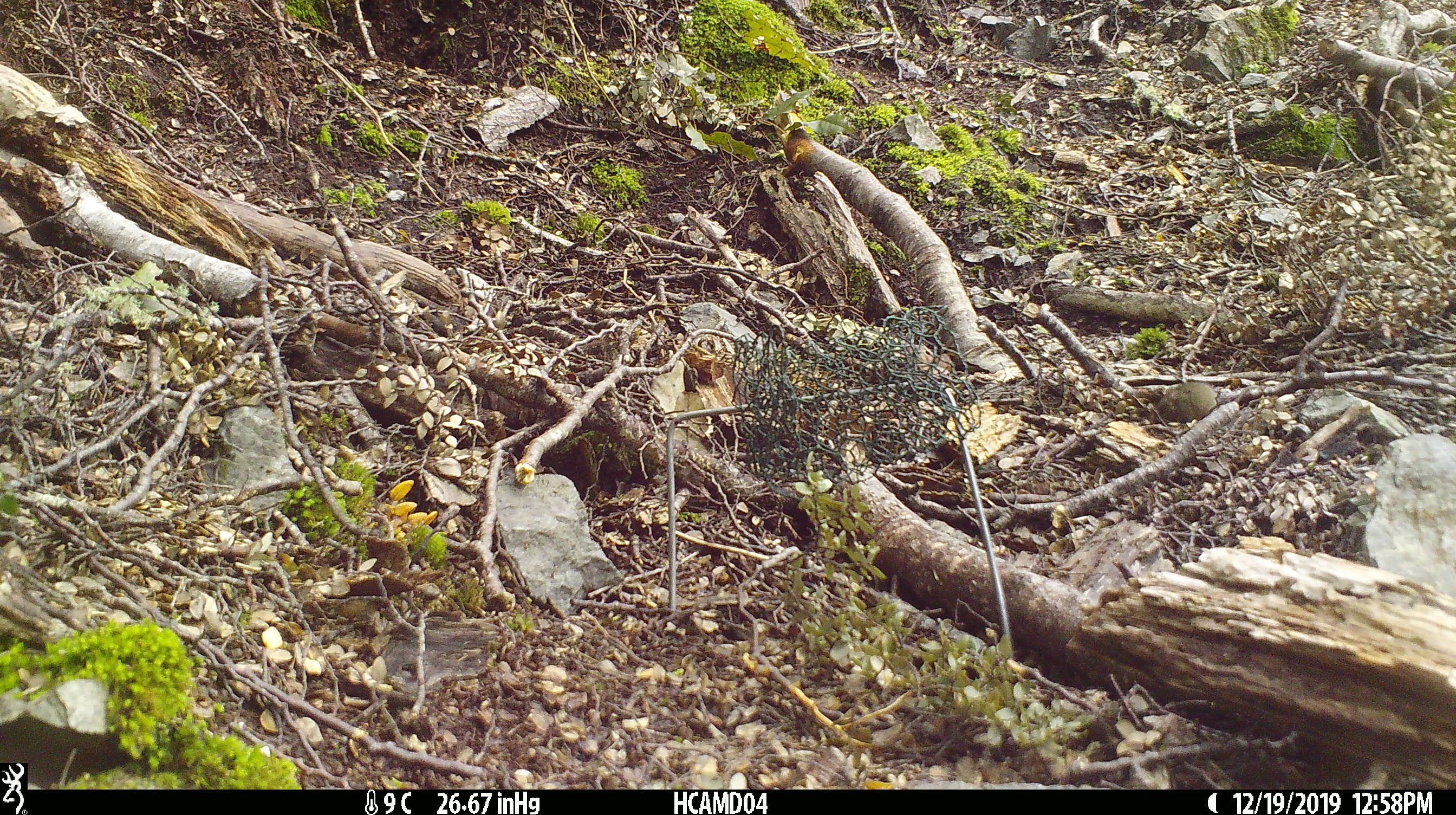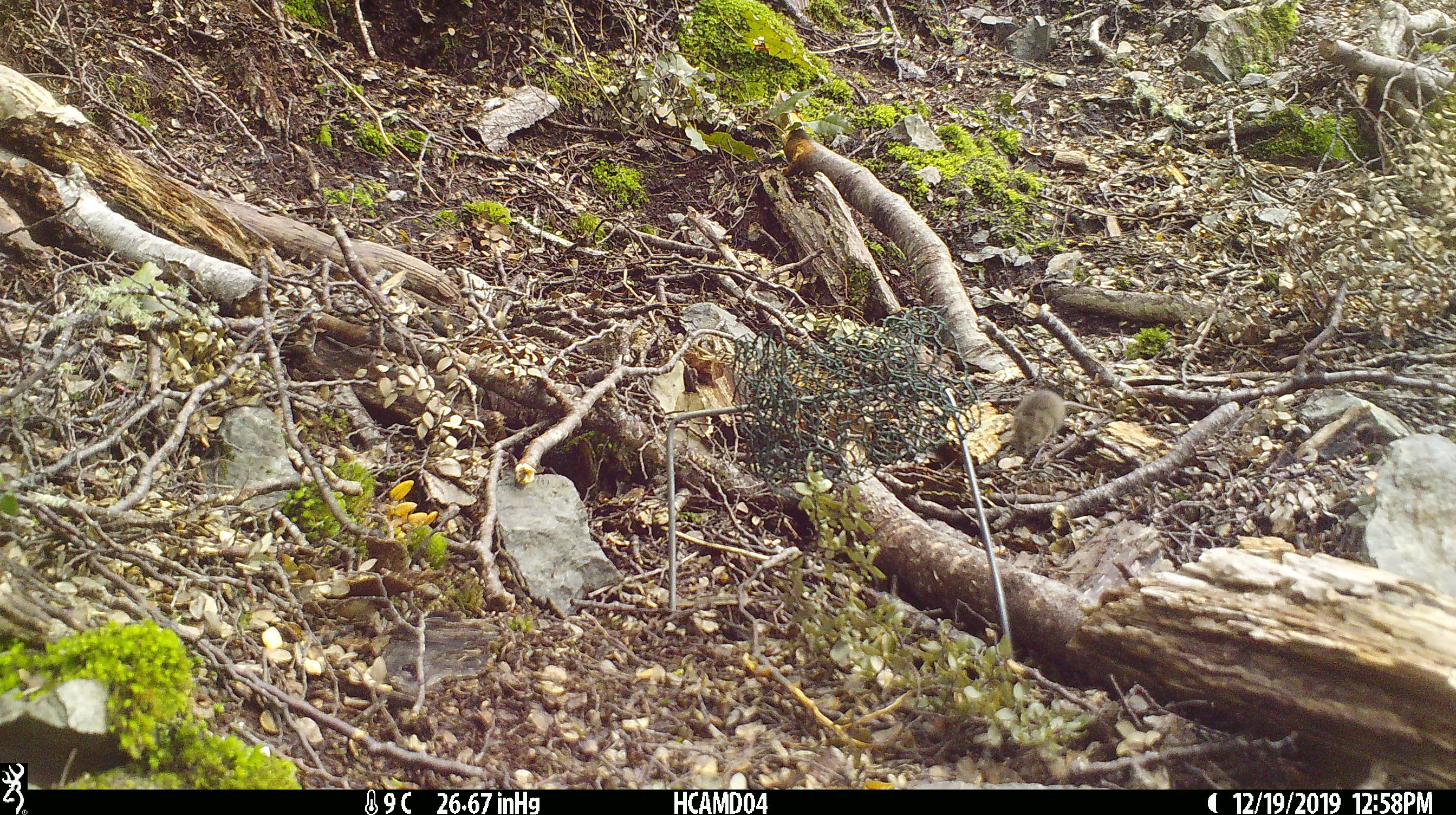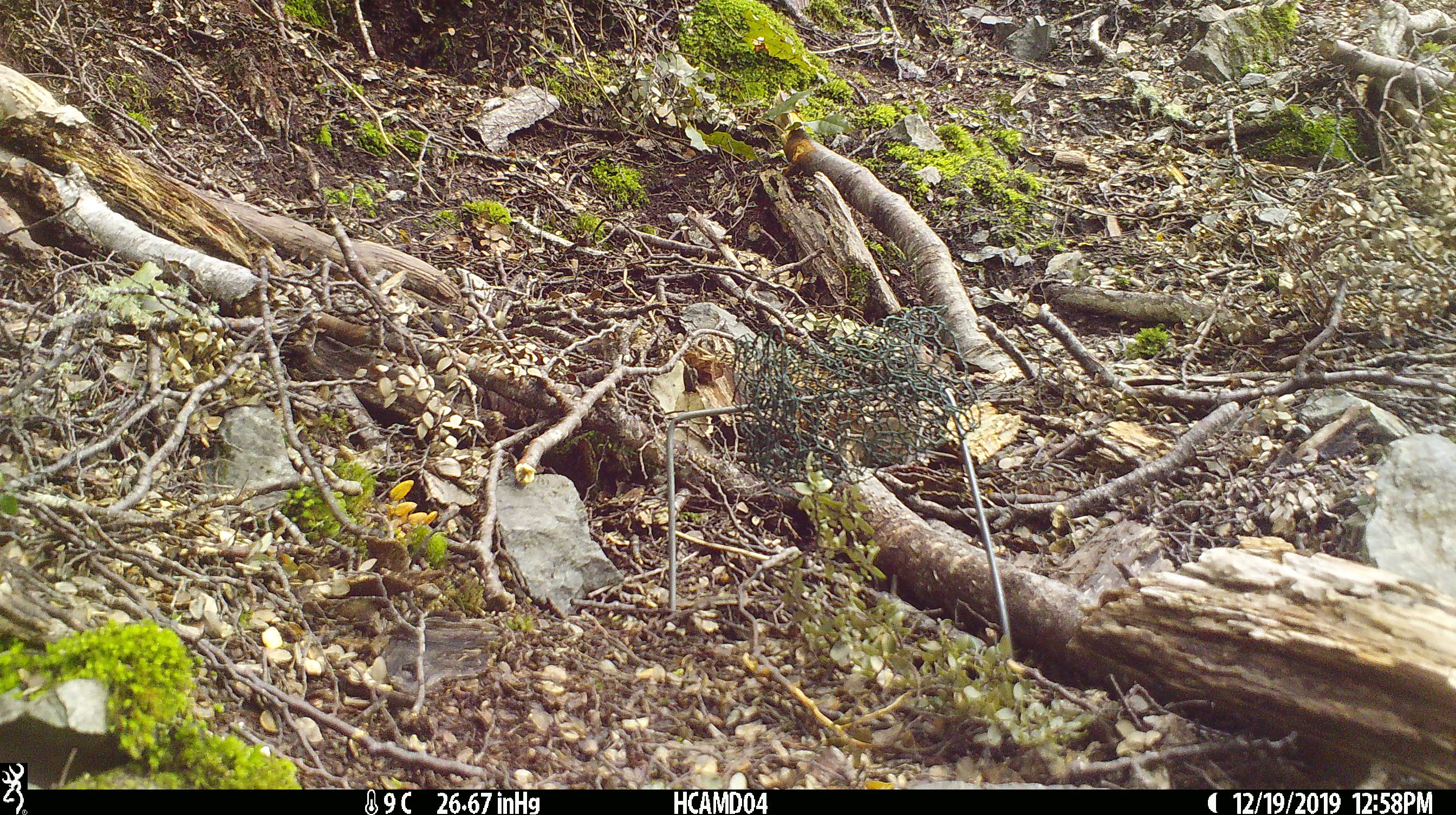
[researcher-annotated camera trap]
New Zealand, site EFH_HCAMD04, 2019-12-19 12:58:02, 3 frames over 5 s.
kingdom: Animalia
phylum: Chordata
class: Mammalia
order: Rodentia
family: Muridae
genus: Mus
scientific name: Mus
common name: mouse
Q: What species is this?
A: Mouse (Mus).